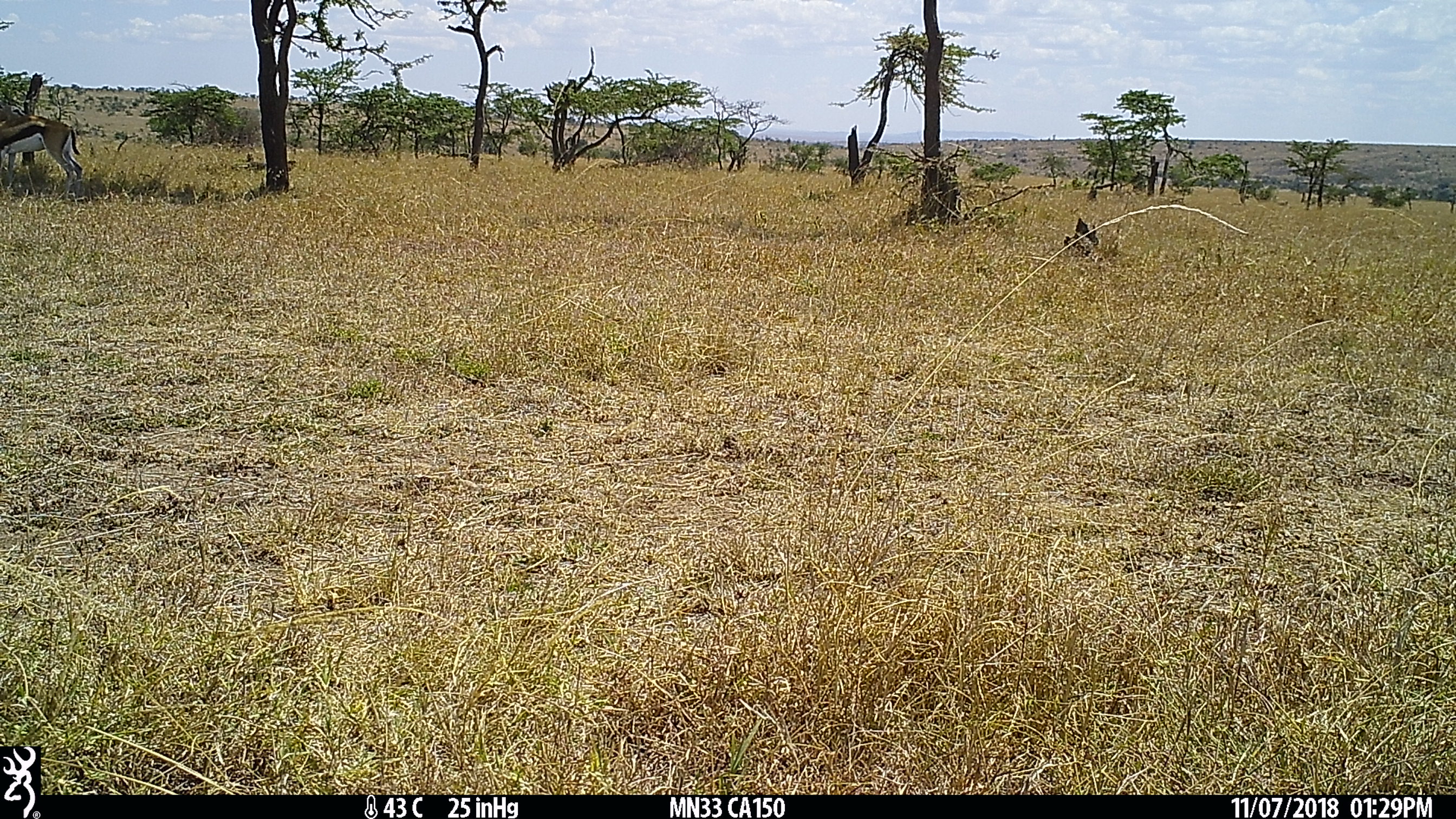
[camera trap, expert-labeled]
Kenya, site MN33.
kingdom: Animalia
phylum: Chordata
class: Mammalia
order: Artiodactyla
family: Bovidae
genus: Eudorcas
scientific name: Eudorcas thomsonii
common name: thomon's gazelle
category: gazelle thomsons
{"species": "gazelle thomsons (thomon's gazelle) (Eudorcas thomsonii)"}